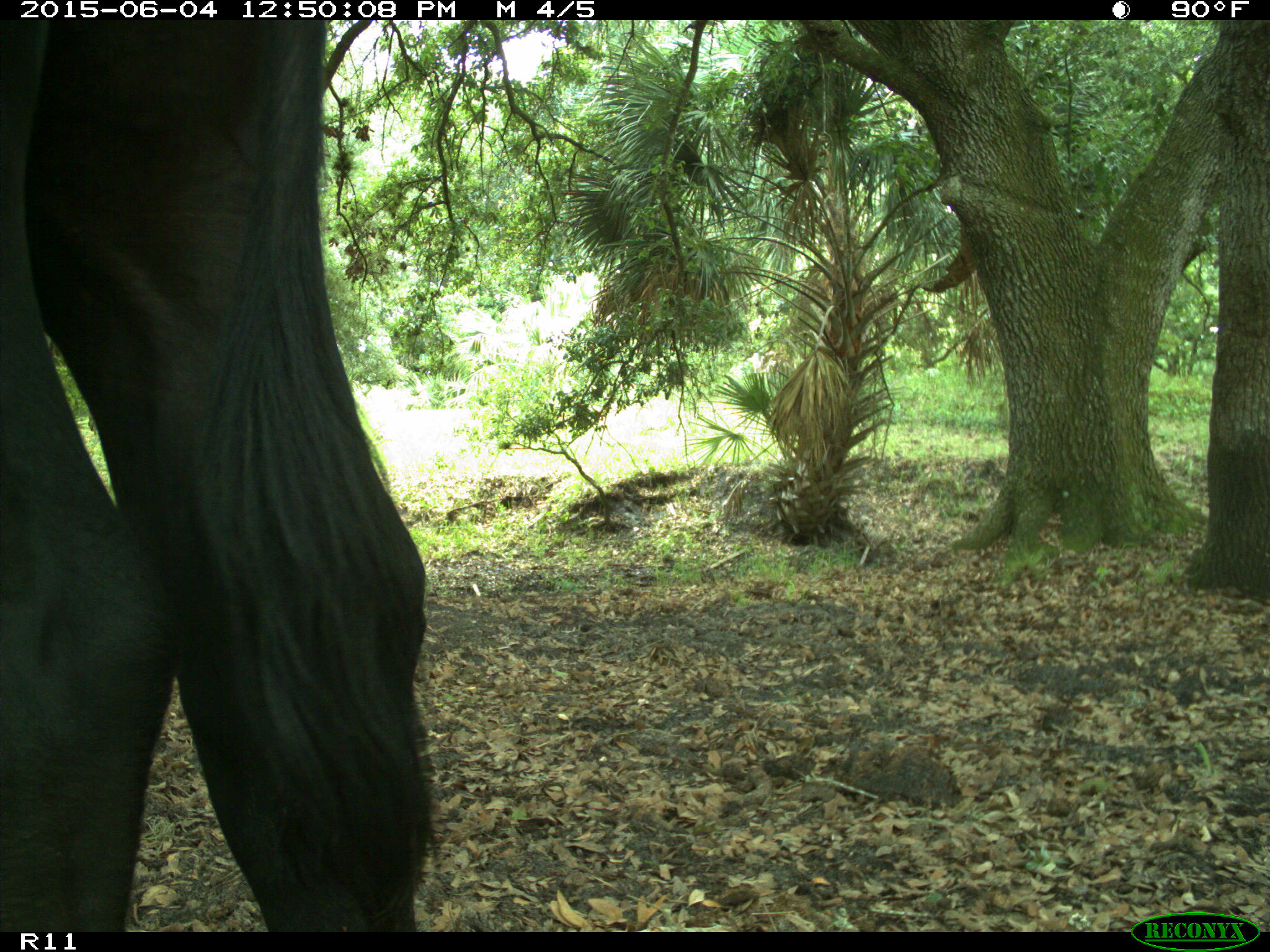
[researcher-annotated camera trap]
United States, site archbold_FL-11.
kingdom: Animalia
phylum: Chordata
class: Mammalia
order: Artiodactyla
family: Bovidae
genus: Bos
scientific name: Bos taurus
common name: domestic cow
Bos taurus (domestic cow).